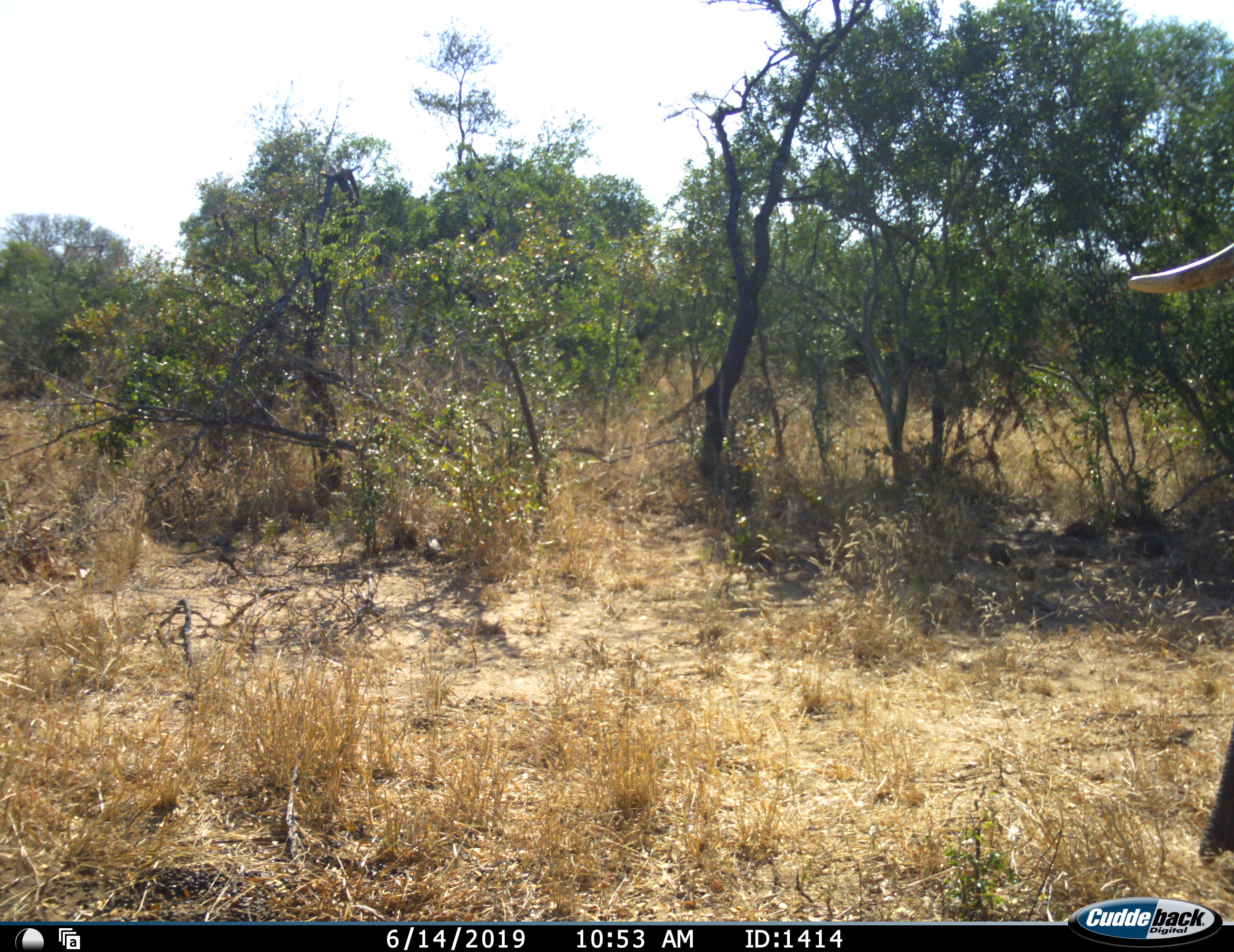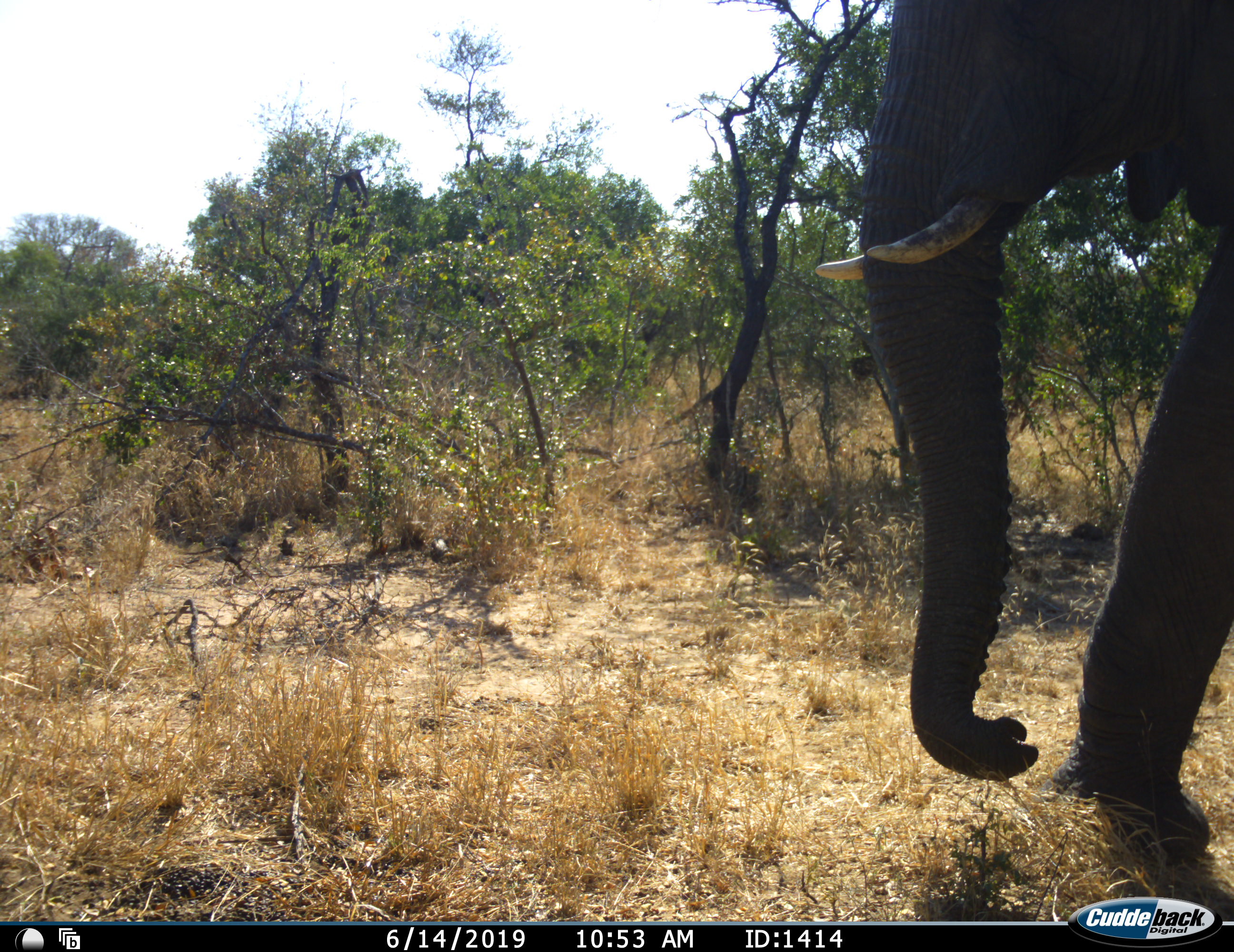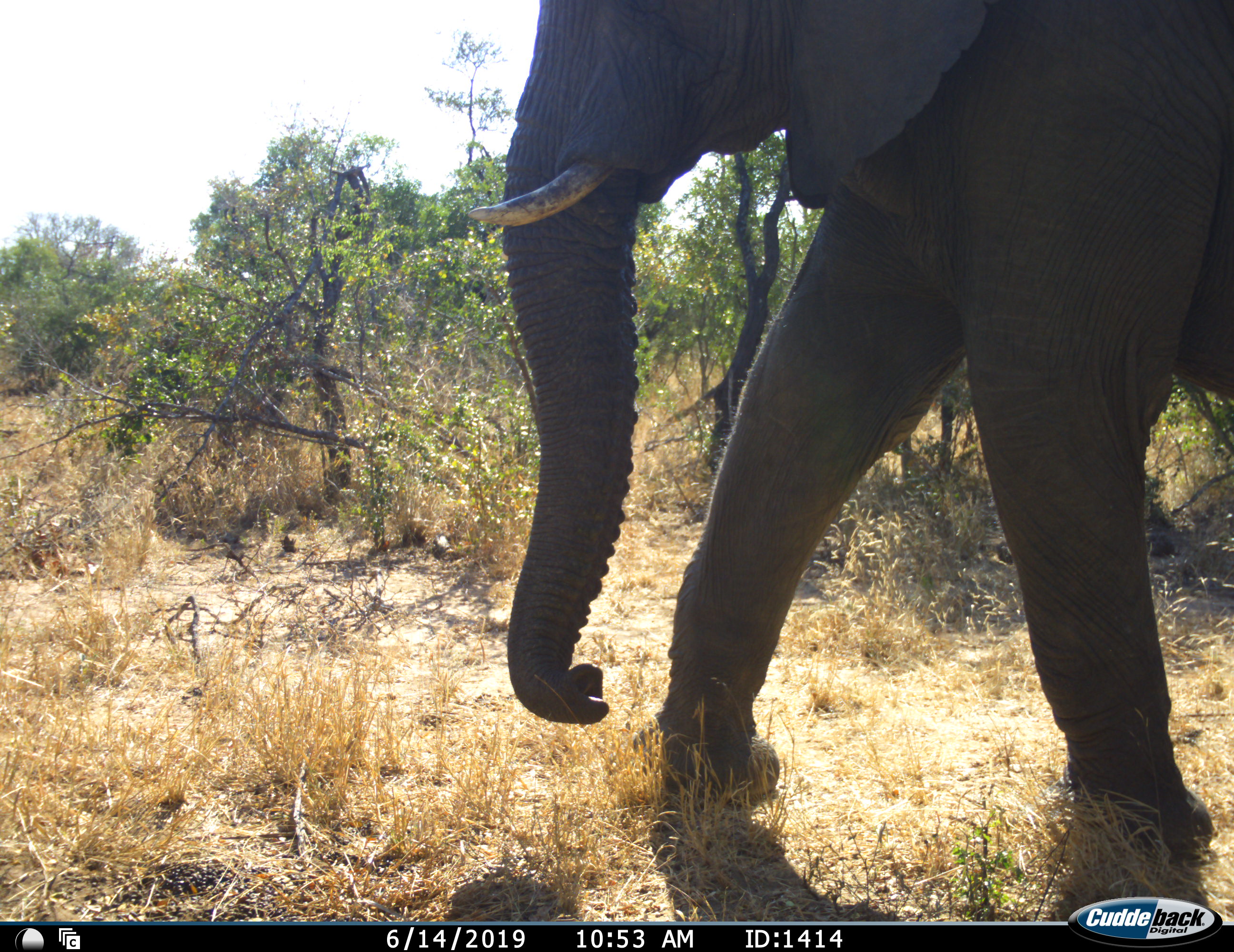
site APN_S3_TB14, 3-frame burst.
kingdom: Animalia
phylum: Chordata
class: Mammalia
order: Proboscidea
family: Elephantidae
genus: Loxodonta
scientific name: Loxodonta africana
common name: african bush elephant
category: elephant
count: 1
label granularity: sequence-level